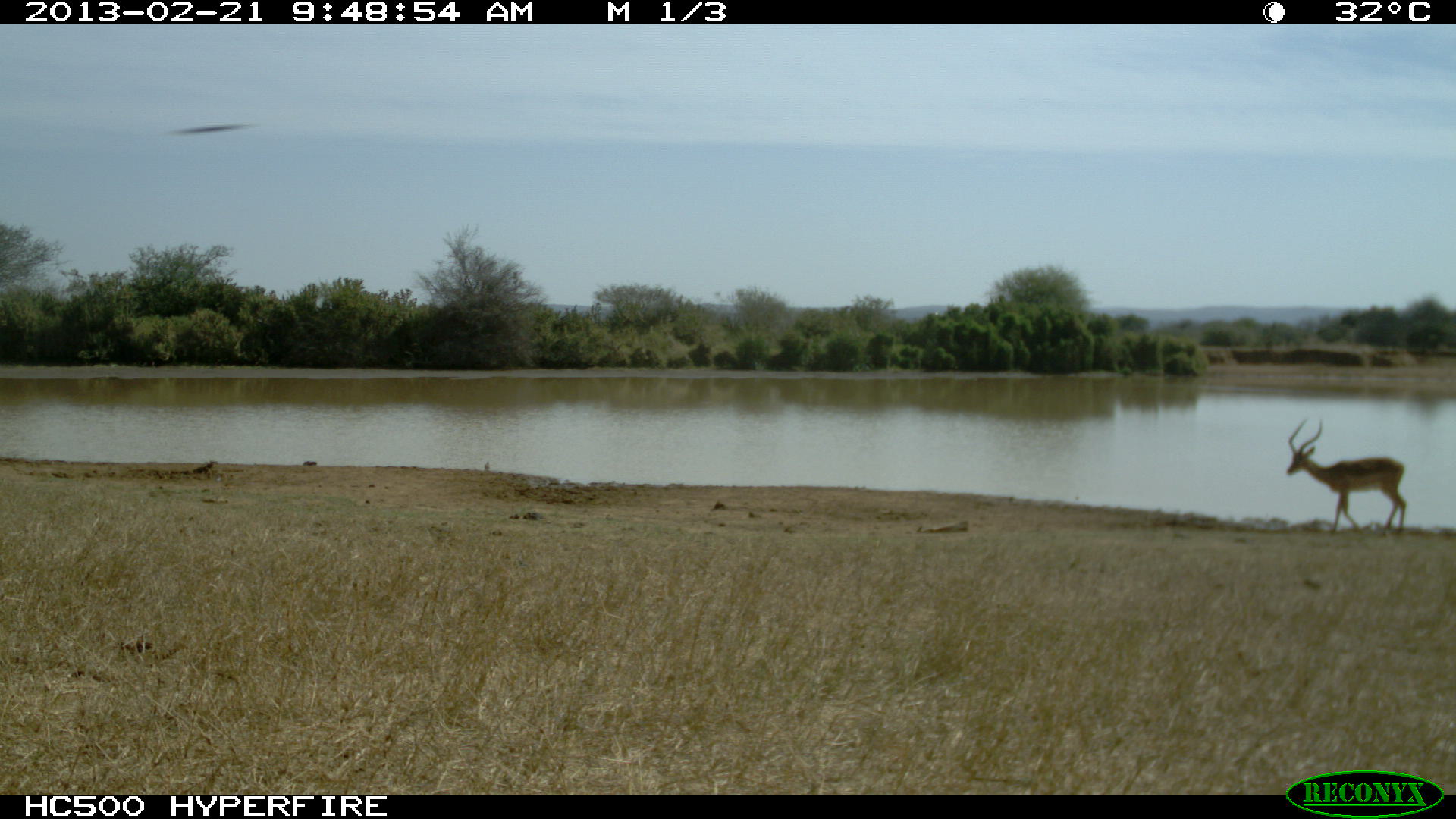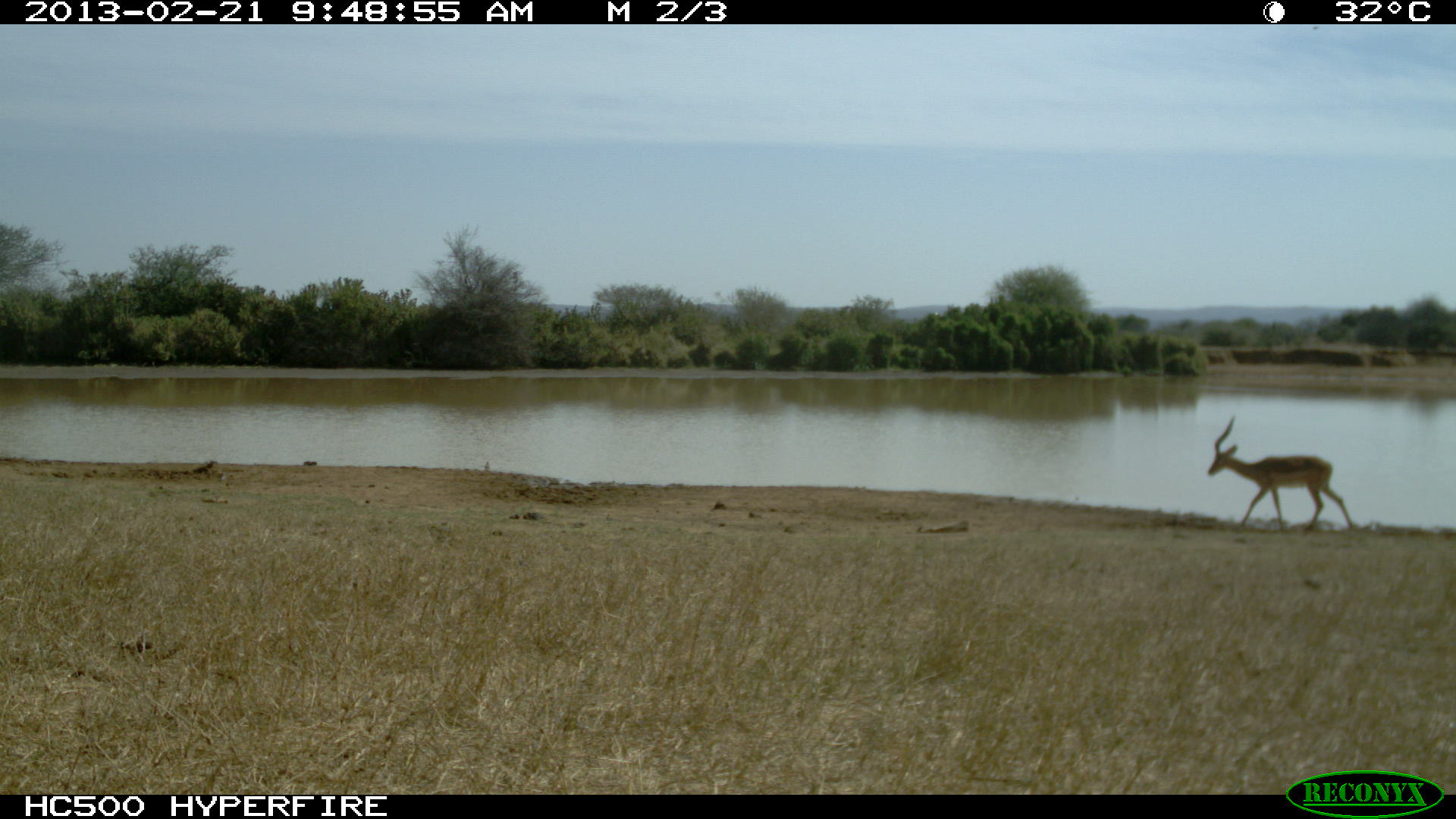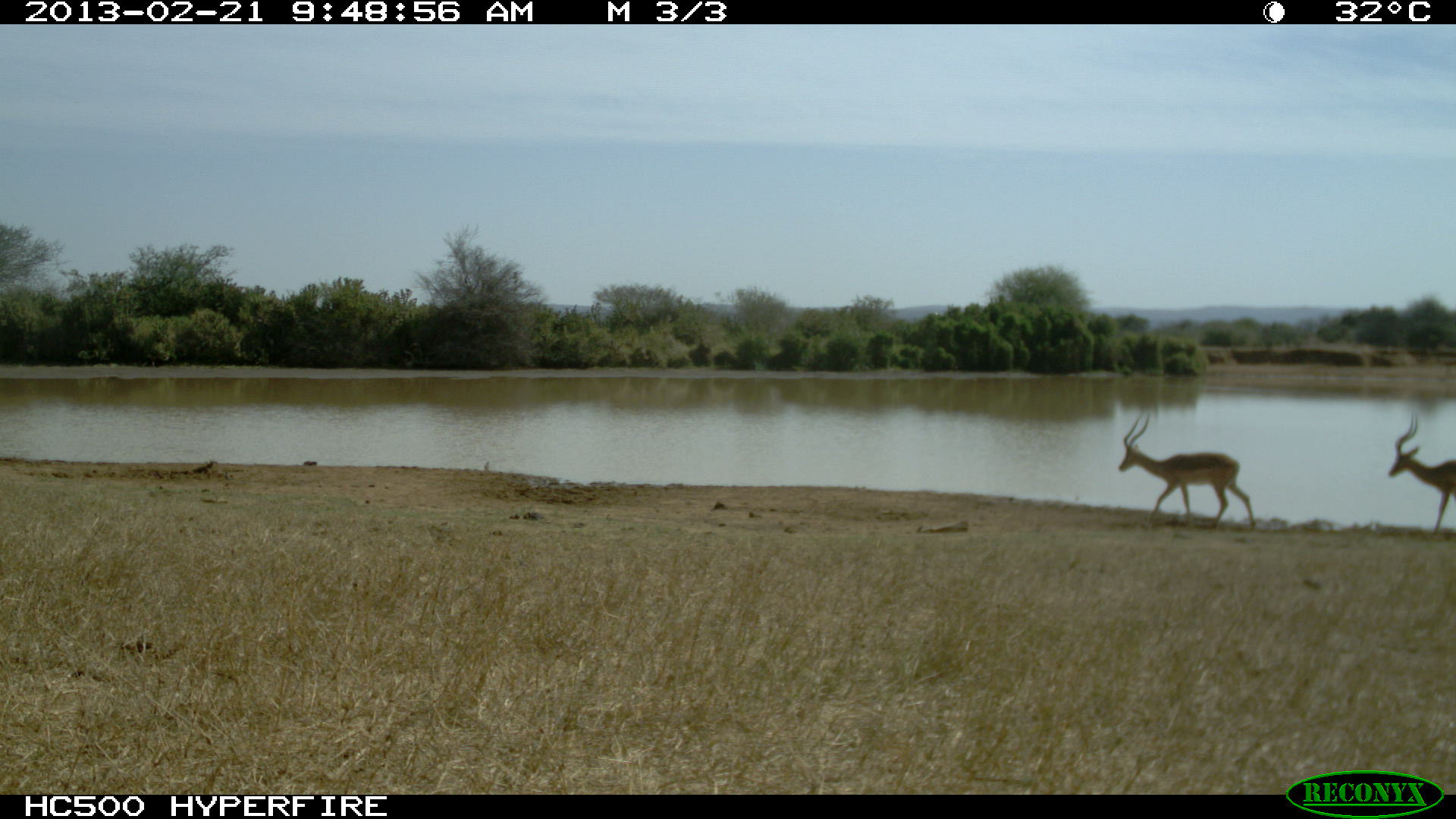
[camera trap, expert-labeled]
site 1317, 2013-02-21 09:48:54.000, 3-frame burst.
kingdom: Animalia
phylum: Chordata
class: Mammalia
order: Artiodactyla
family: Bovidae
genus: Aepyceros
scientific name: Aepyceros melampus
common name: impala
Aepyceros melampus (impala), count 1.